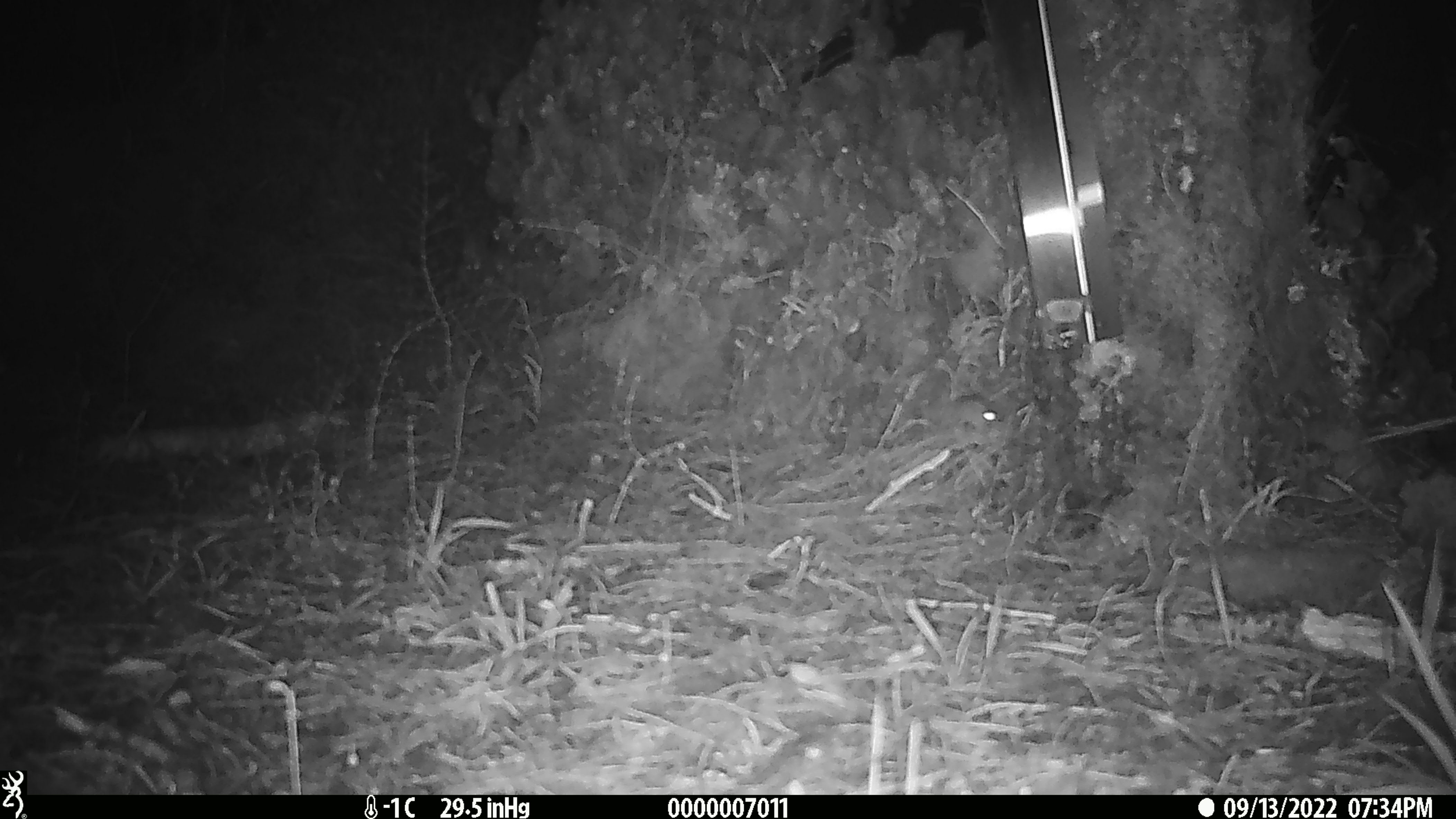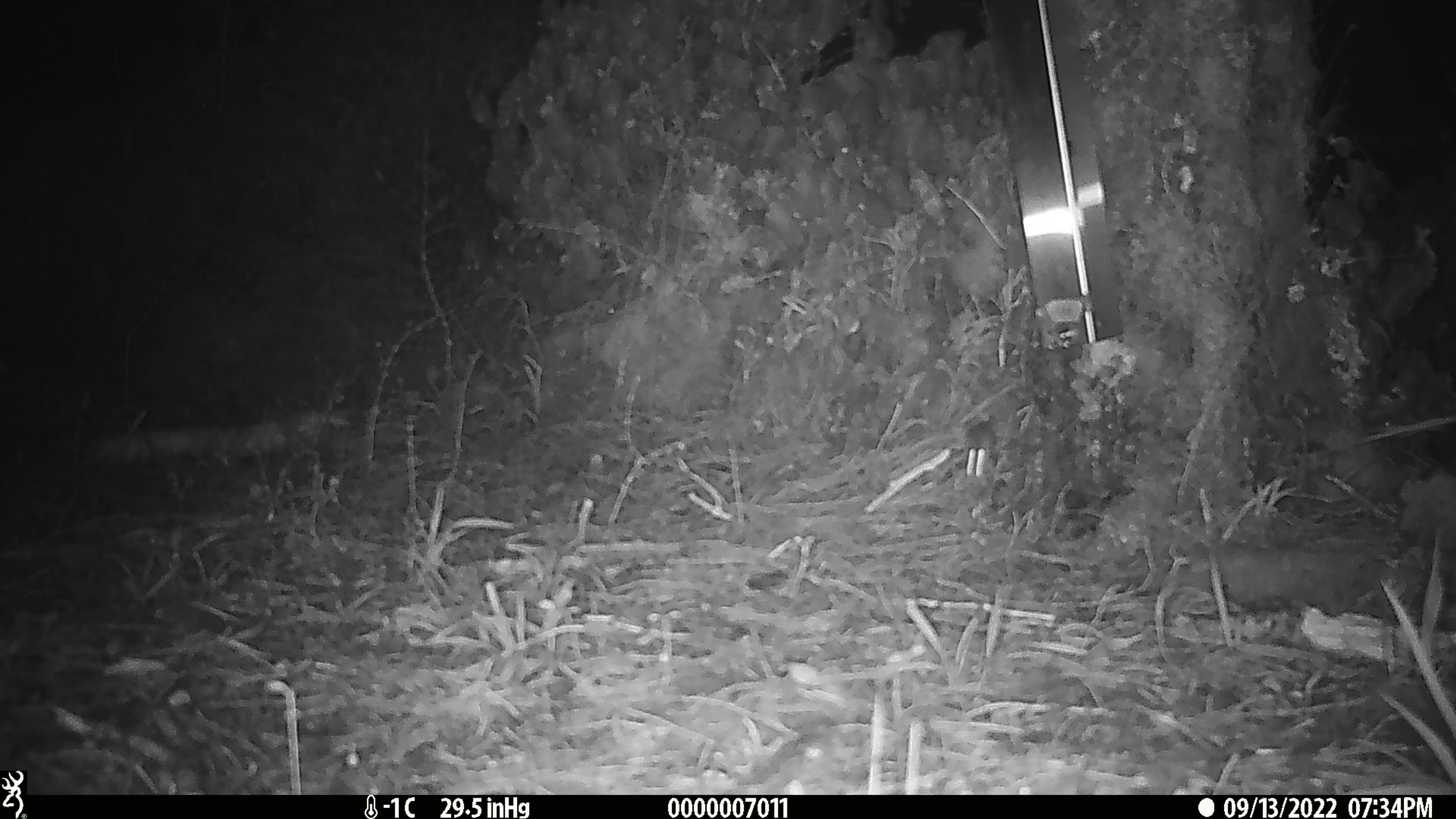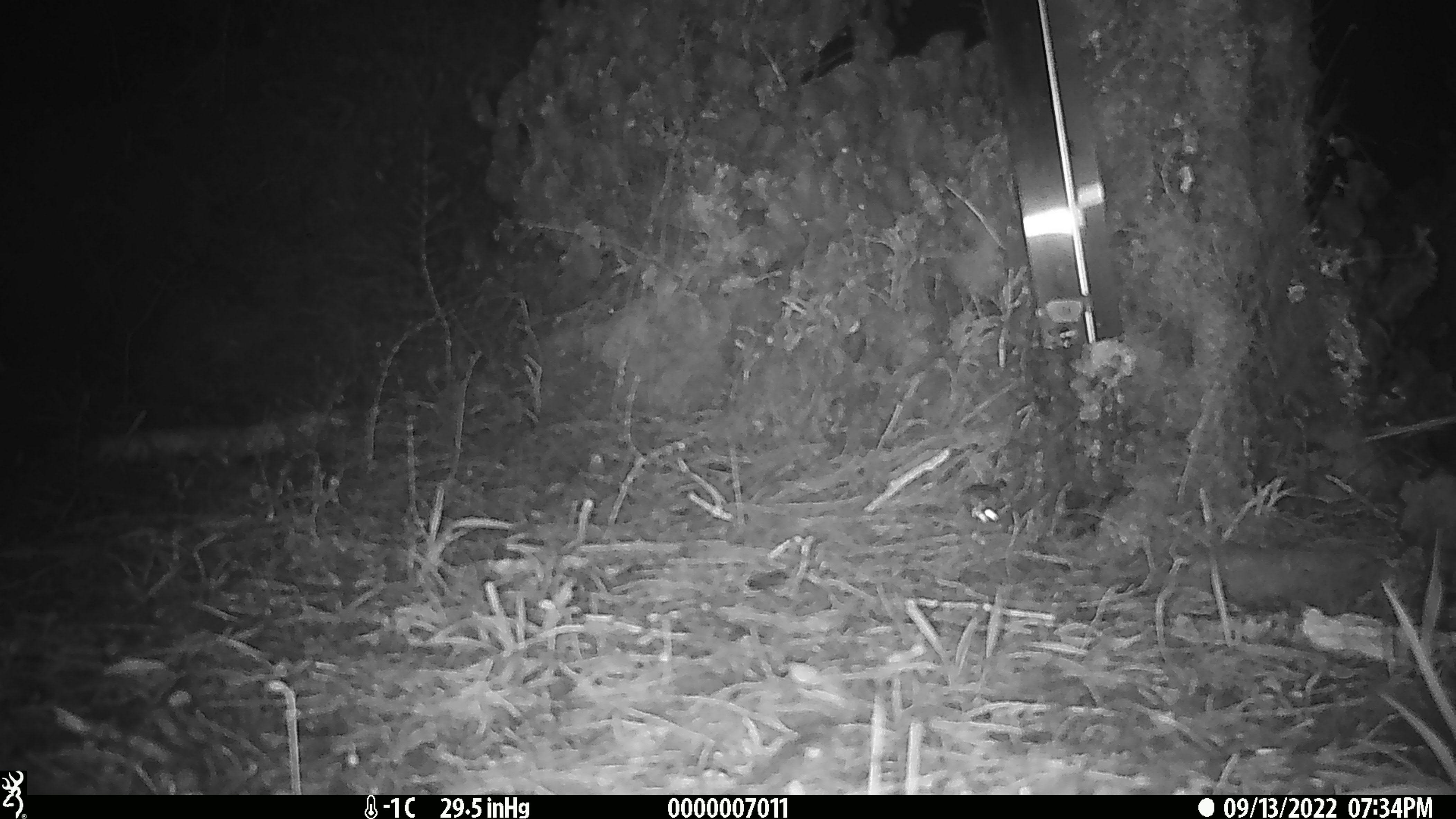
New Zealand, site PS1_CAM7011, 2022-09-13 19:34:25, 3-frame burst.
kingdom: Animalia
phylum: Chordata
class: Mammalia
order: Rodentia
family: Muridae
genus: Mus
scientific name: Mus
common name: mouse